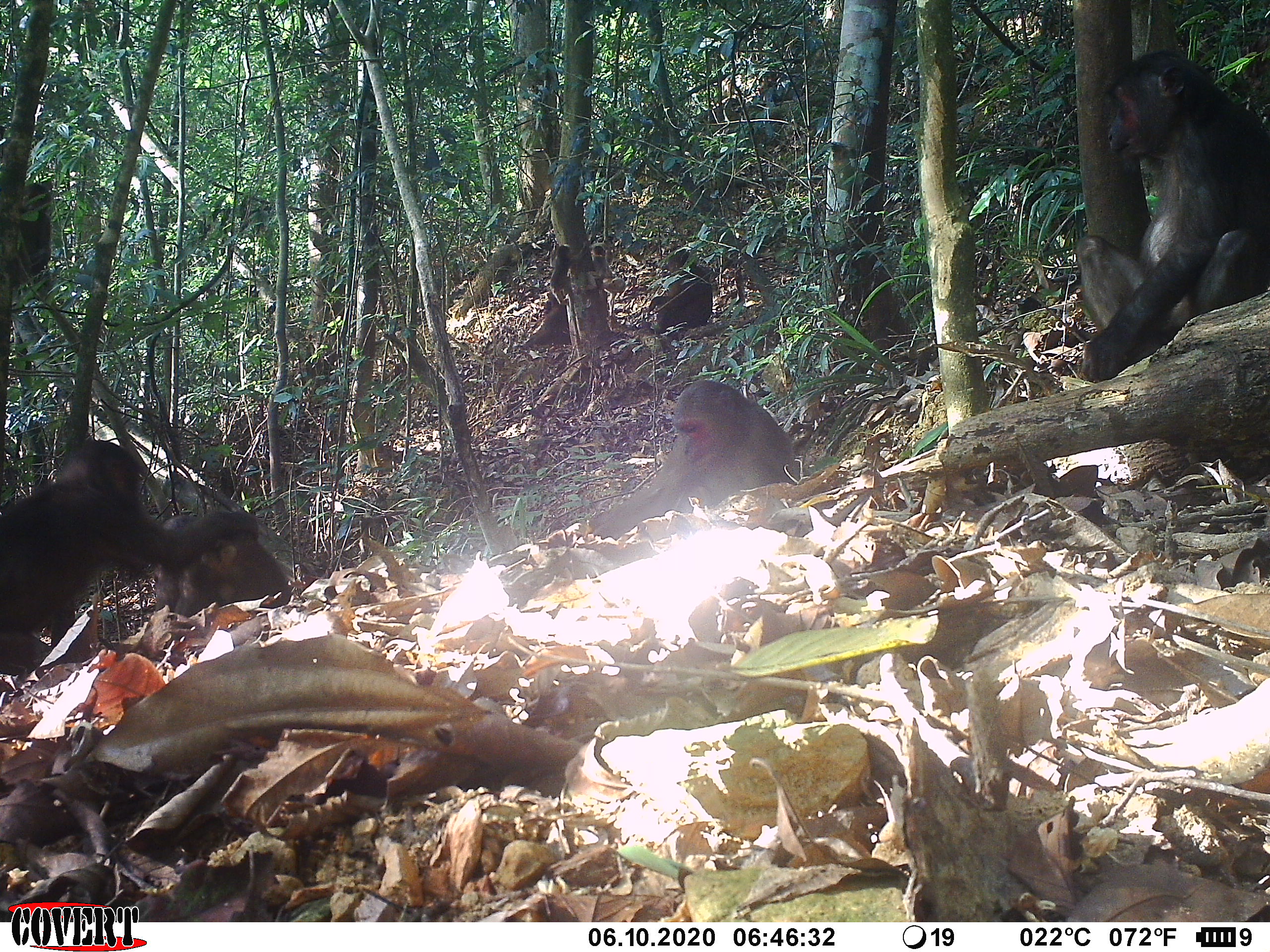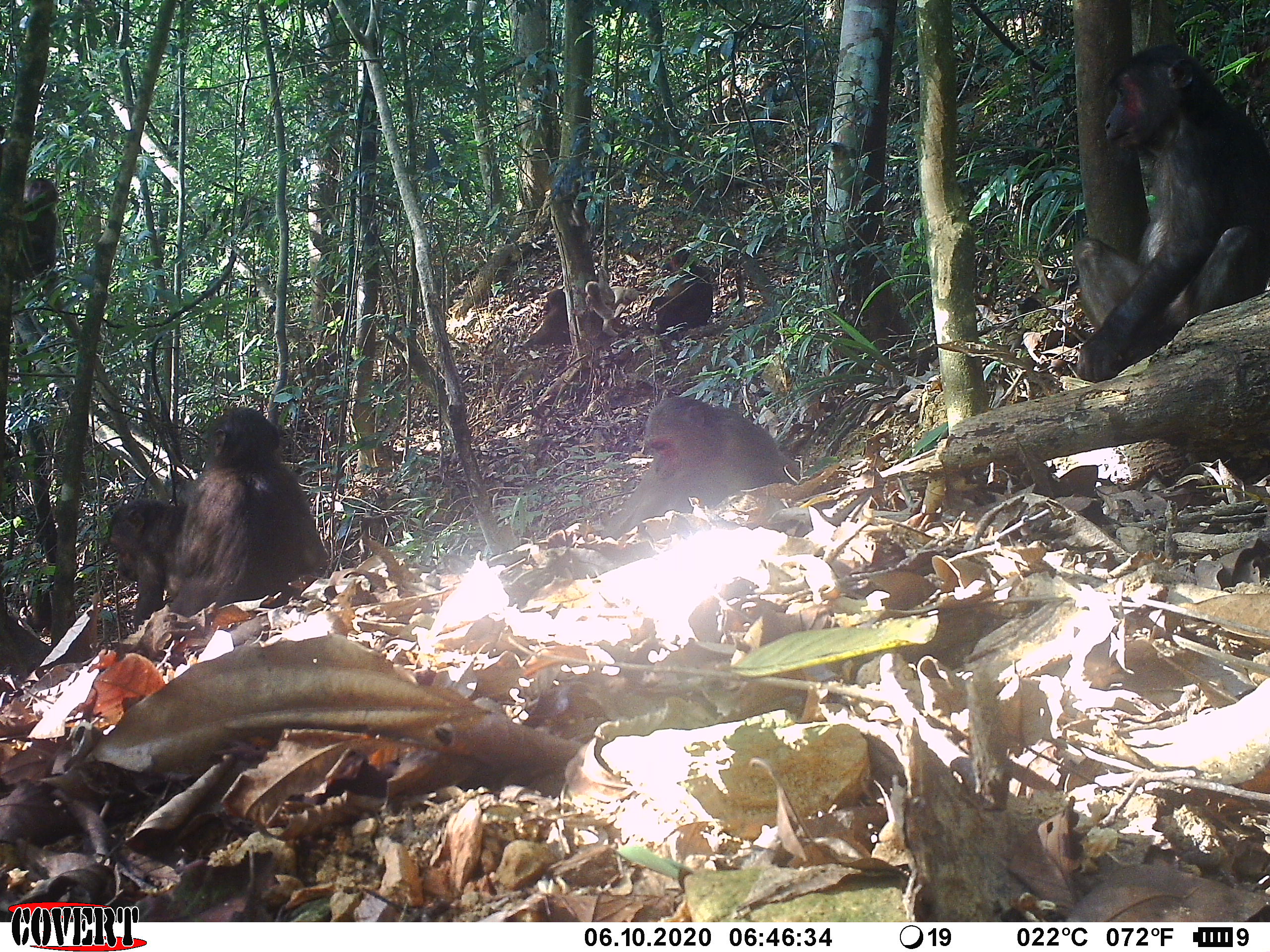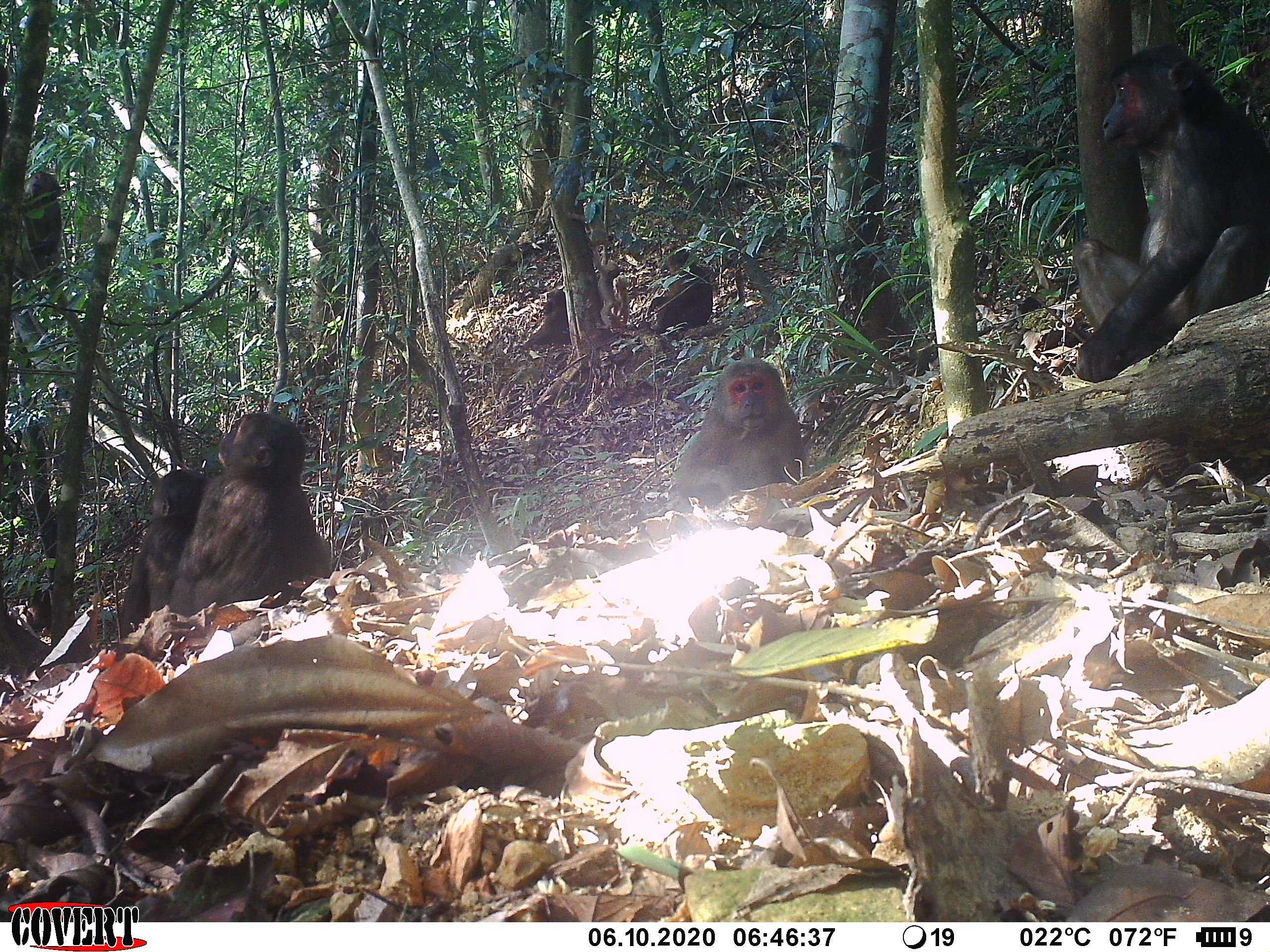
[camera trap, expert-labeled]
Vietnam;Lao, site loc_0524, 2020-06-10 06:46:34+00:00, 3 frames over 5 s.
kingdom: Animalia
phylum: Chordata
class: Mammalia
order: Primates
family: Cercopithecidae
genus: Macaca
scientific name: Macaca arctoides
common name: stump-tailed macaque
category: stump tailed macaque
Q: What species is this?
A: Stump tailed macaque (stump-tailed macaque) (Macaca arctoides).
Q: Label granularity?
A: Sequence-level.